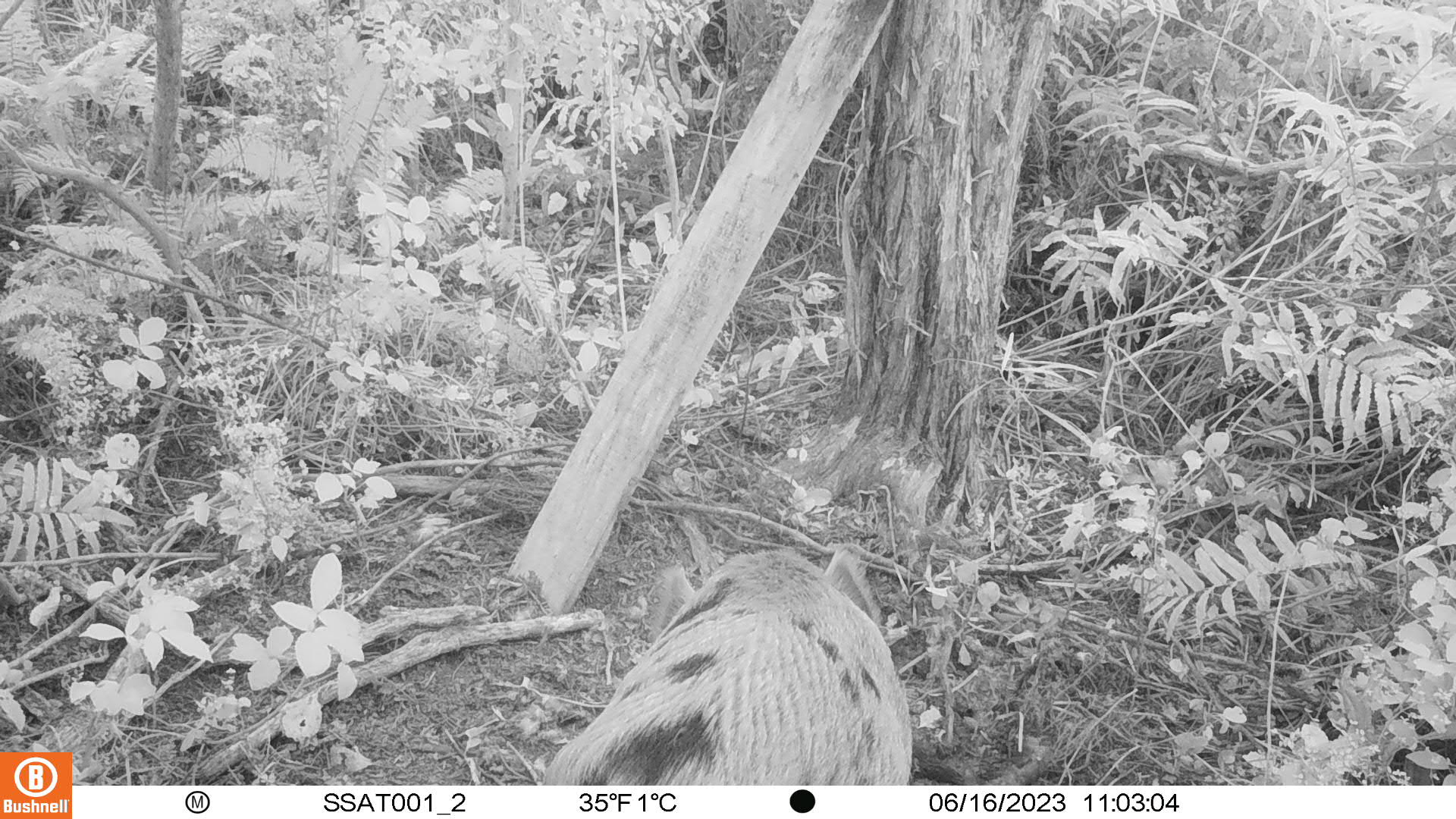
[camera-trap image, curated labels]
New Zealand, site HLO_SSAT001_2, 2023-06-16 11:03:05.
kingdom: Animalia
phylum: Chordata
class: Mammalia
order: Artiodactyla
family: Suidae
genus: Sus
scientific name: Sus scrofa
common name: pig